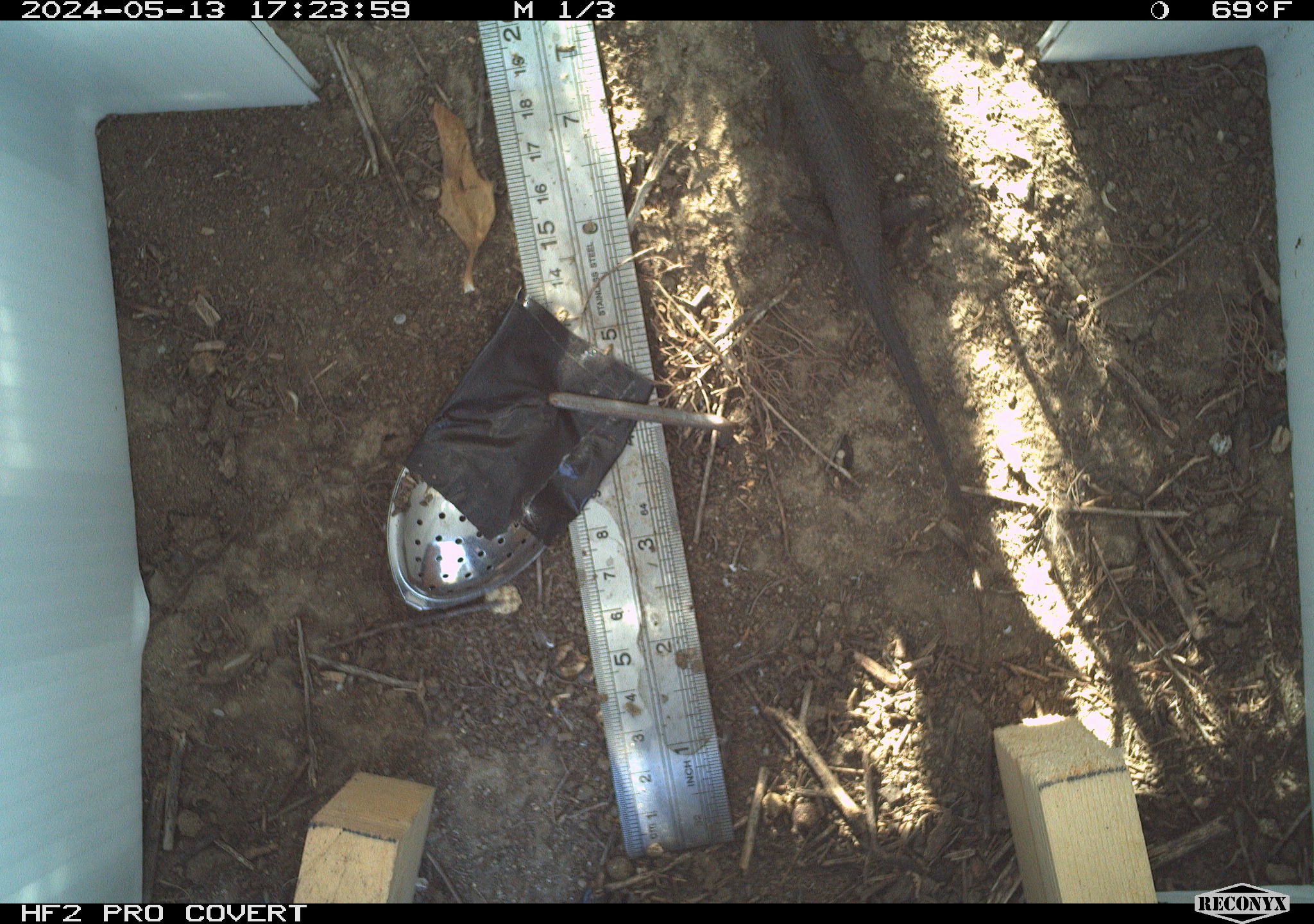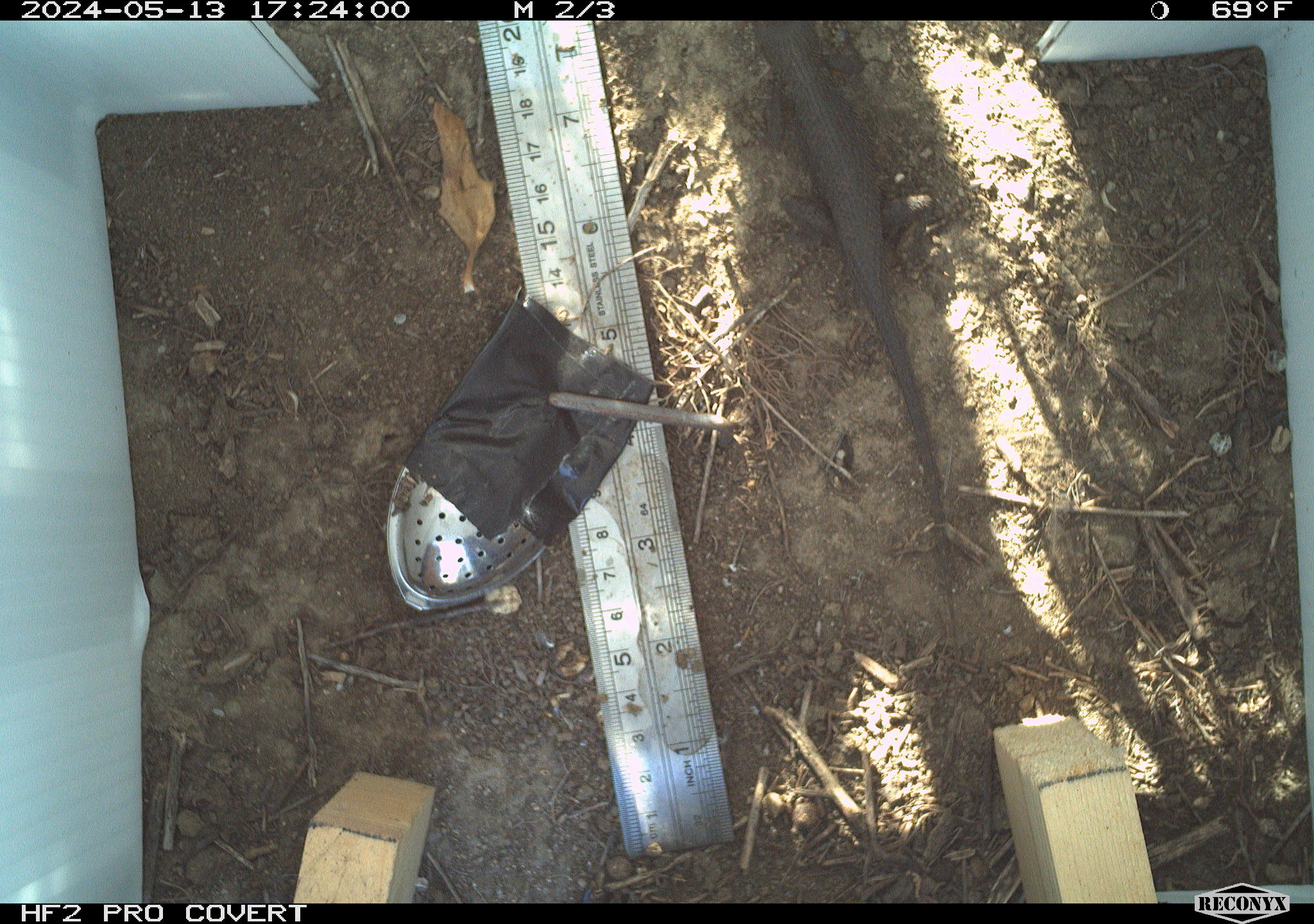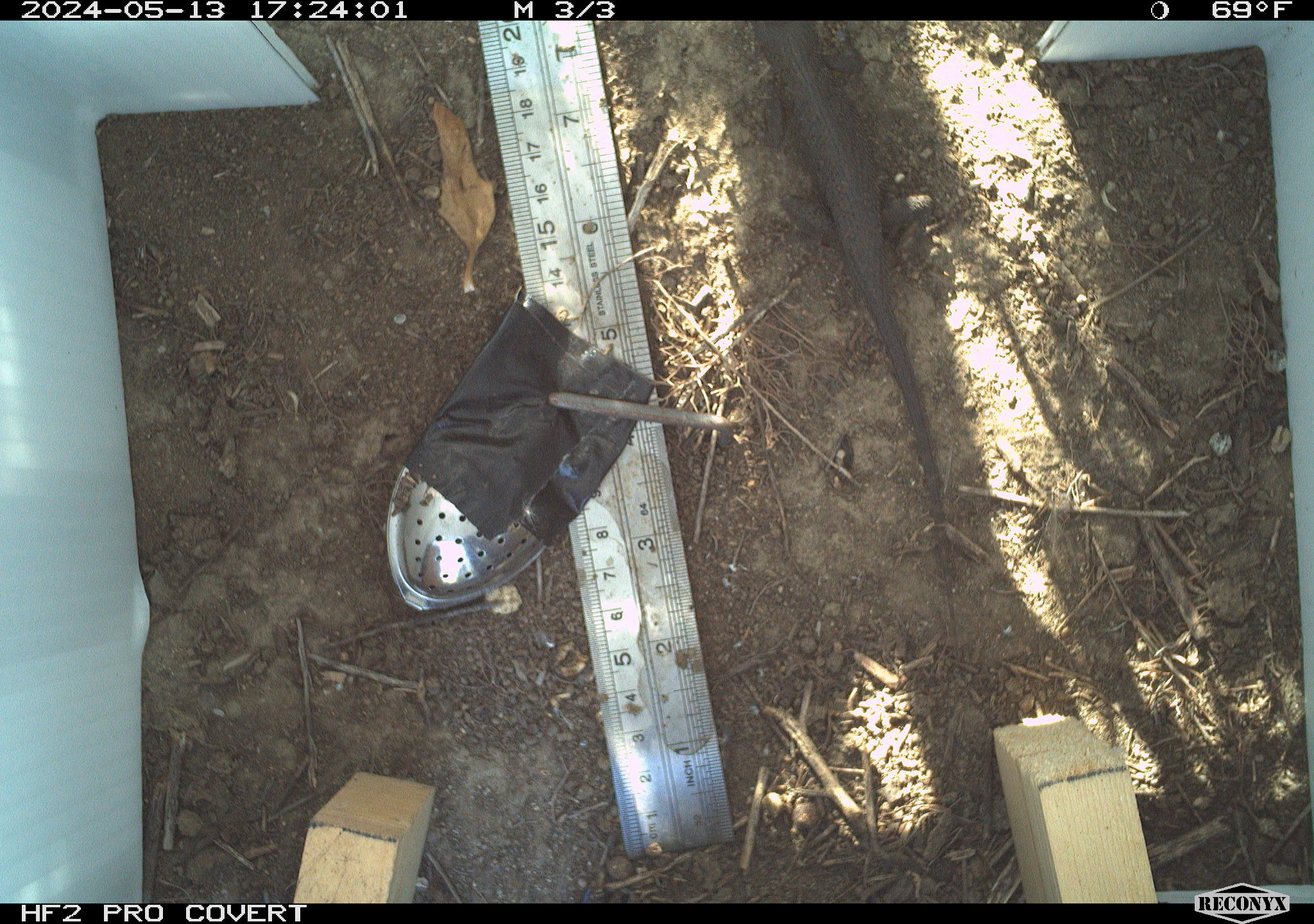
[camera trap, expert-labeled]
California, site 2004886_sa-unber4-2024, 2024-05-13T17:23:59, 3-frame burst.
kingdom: Animalia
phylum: Chordata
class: Reptilia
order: Squamata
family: Phrynosomatidae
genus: Sceloporus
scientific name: Sceloporus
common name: spiny lizards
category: sceloporus species